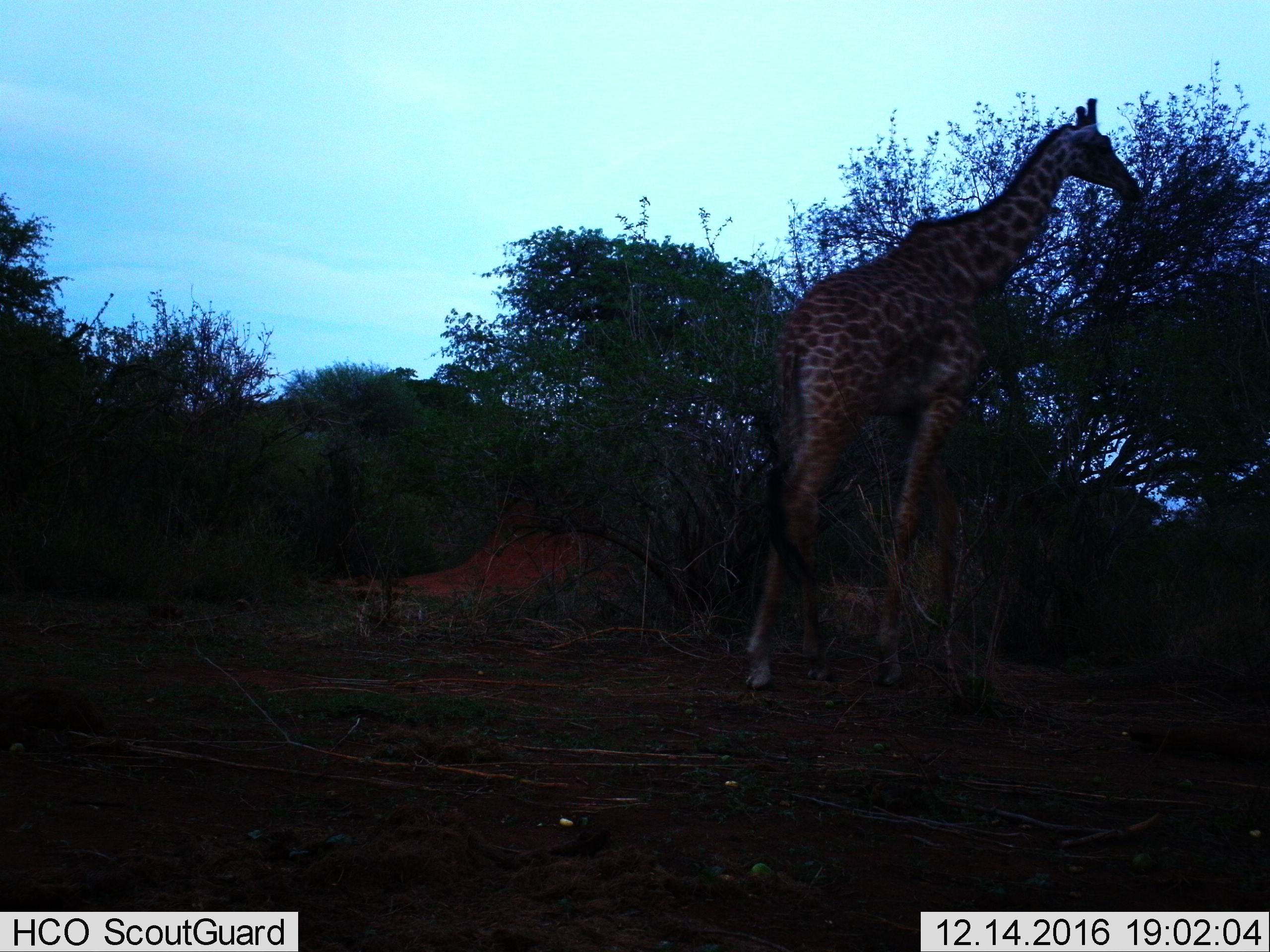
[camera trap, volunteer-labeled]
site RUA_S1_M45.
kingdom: Animalia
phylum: Chordata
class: Mammalia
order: Artiodactyla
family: Giraffidae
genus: Giraffa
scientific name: Giraffa camelopardalis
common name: giraffe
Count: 1.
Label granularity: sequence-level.